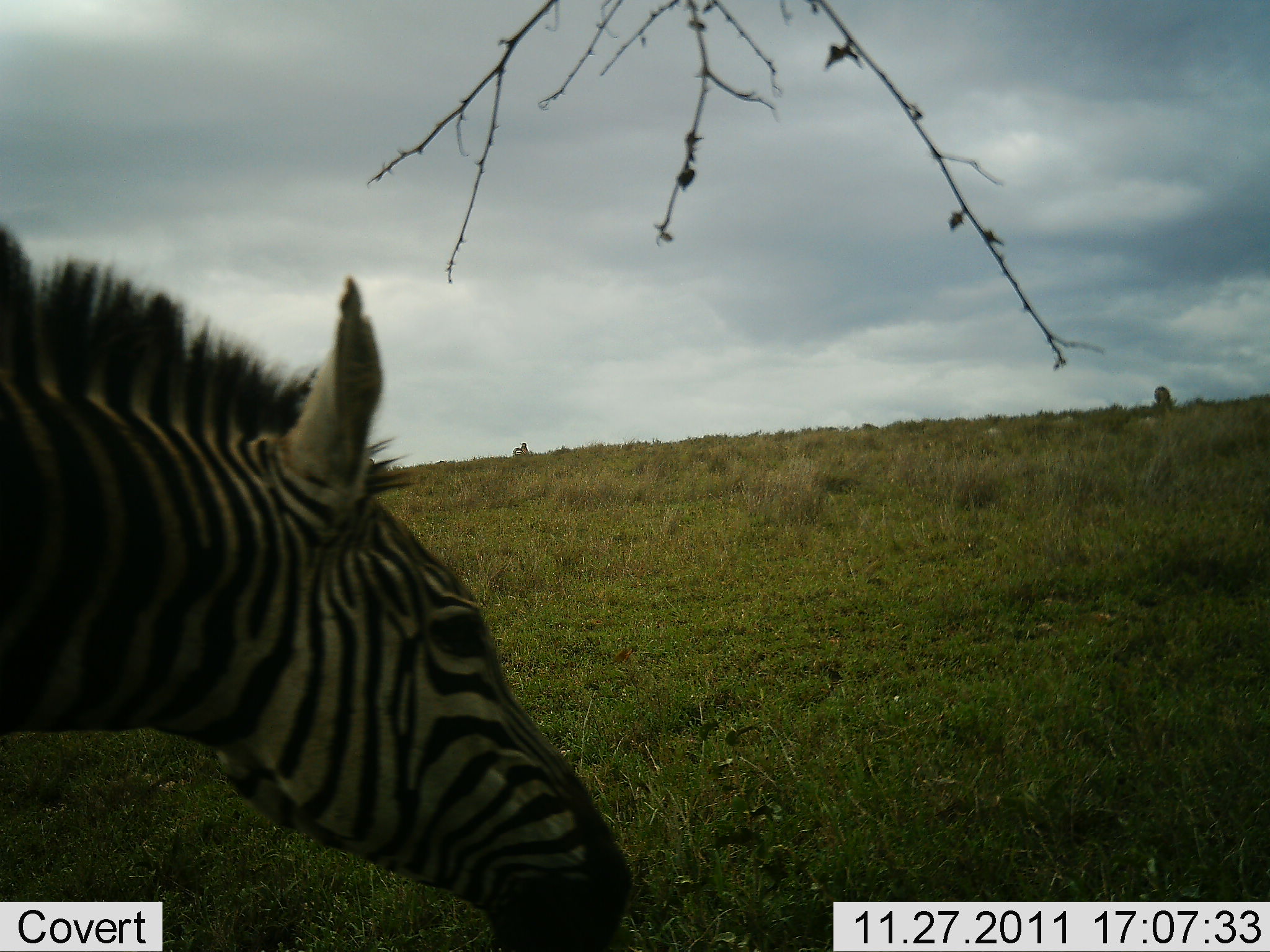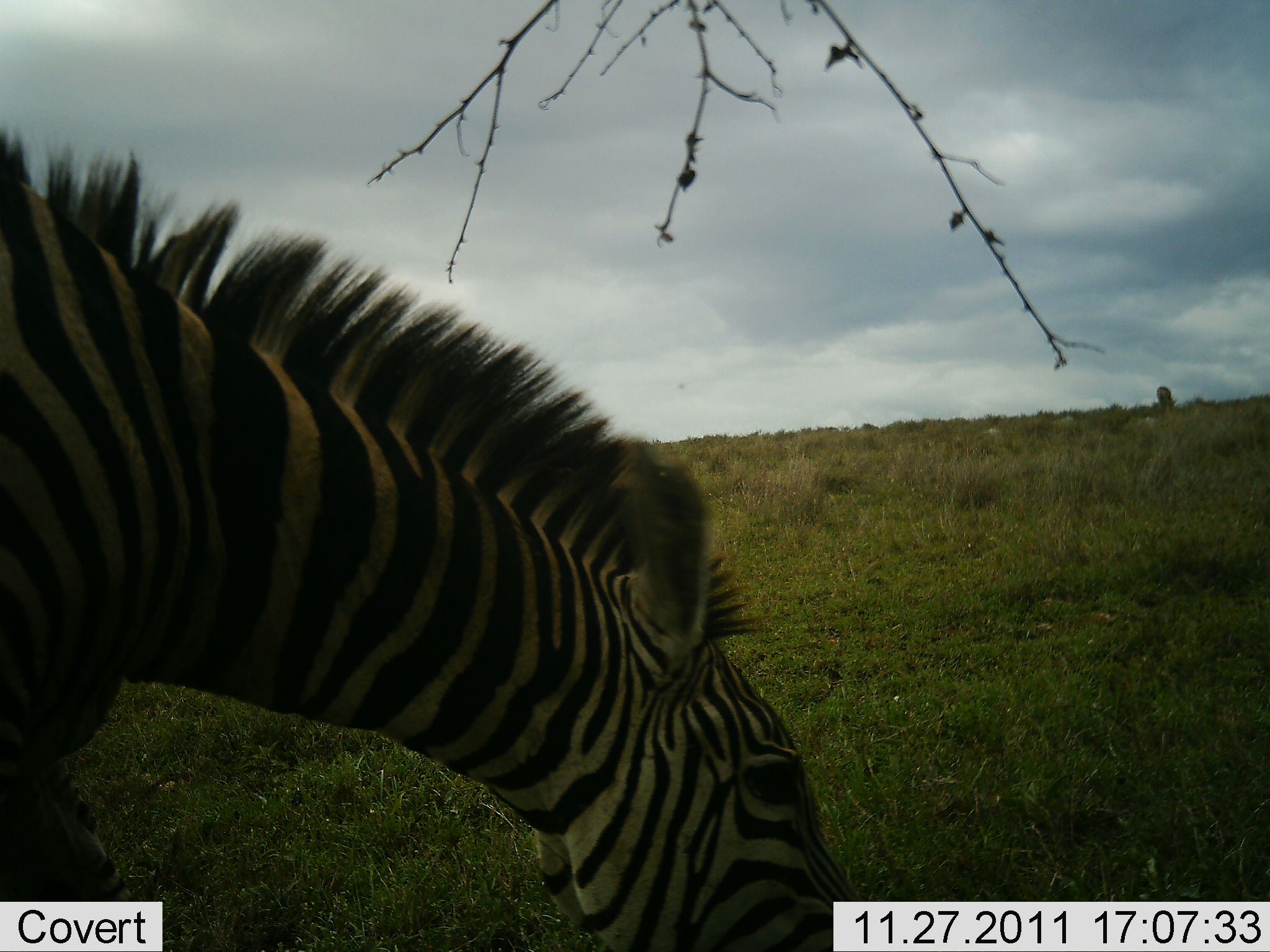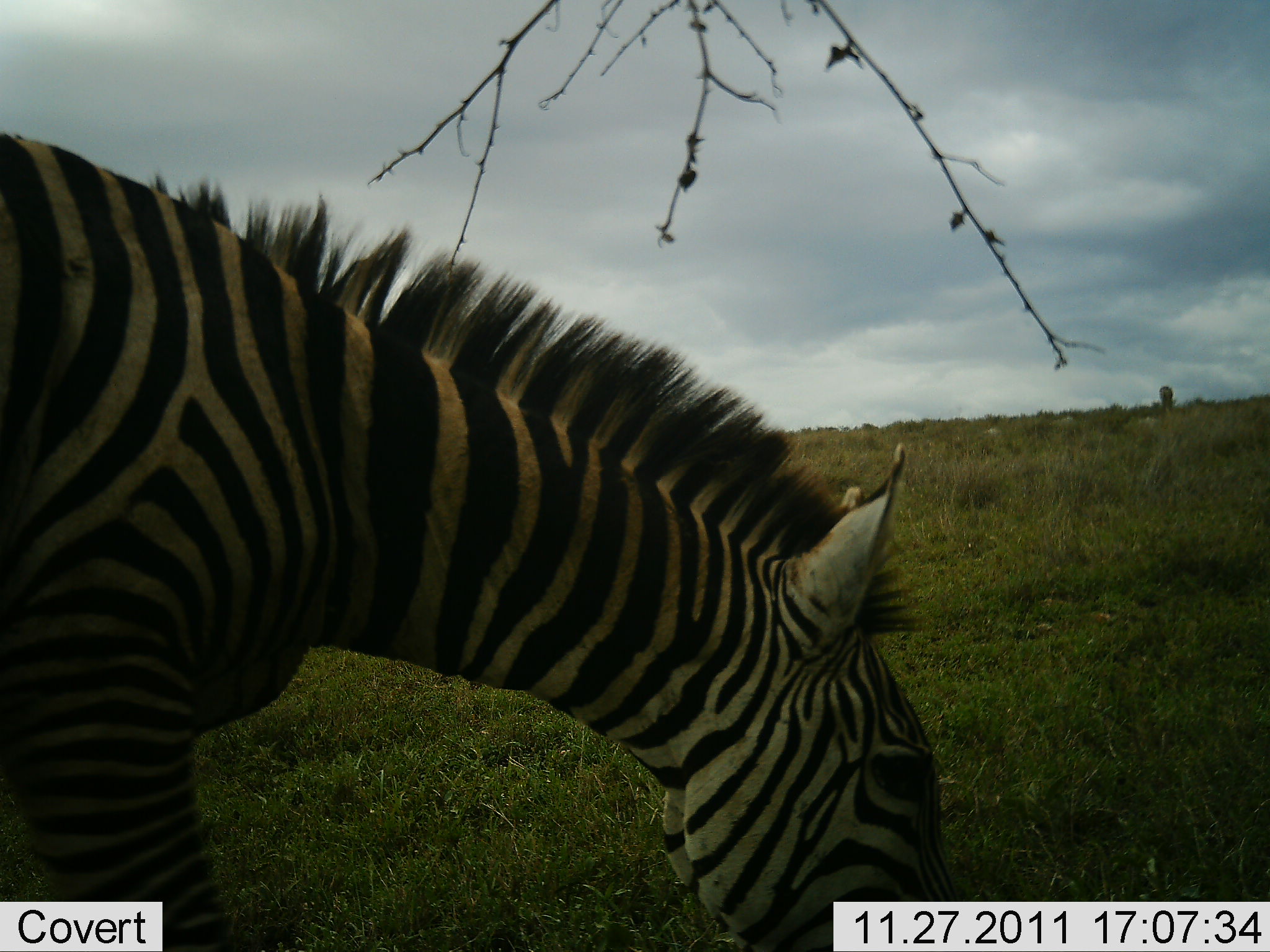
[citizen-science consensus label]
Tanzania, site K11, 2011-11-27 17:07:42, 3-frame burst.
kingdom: Animalia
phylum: Chordata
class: Mammalia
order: Perissodactyla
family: Equidae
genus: Equus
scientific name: Equus quagga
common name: plains zebra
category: zebra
Zebra (plains zebra) (Equus quagga), count 1. Behavior (volunteer vote fractions): standing 7%, resting 0%, moving 21%, interacting 0%. Young present (vote fraction): 0%. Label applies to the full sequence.